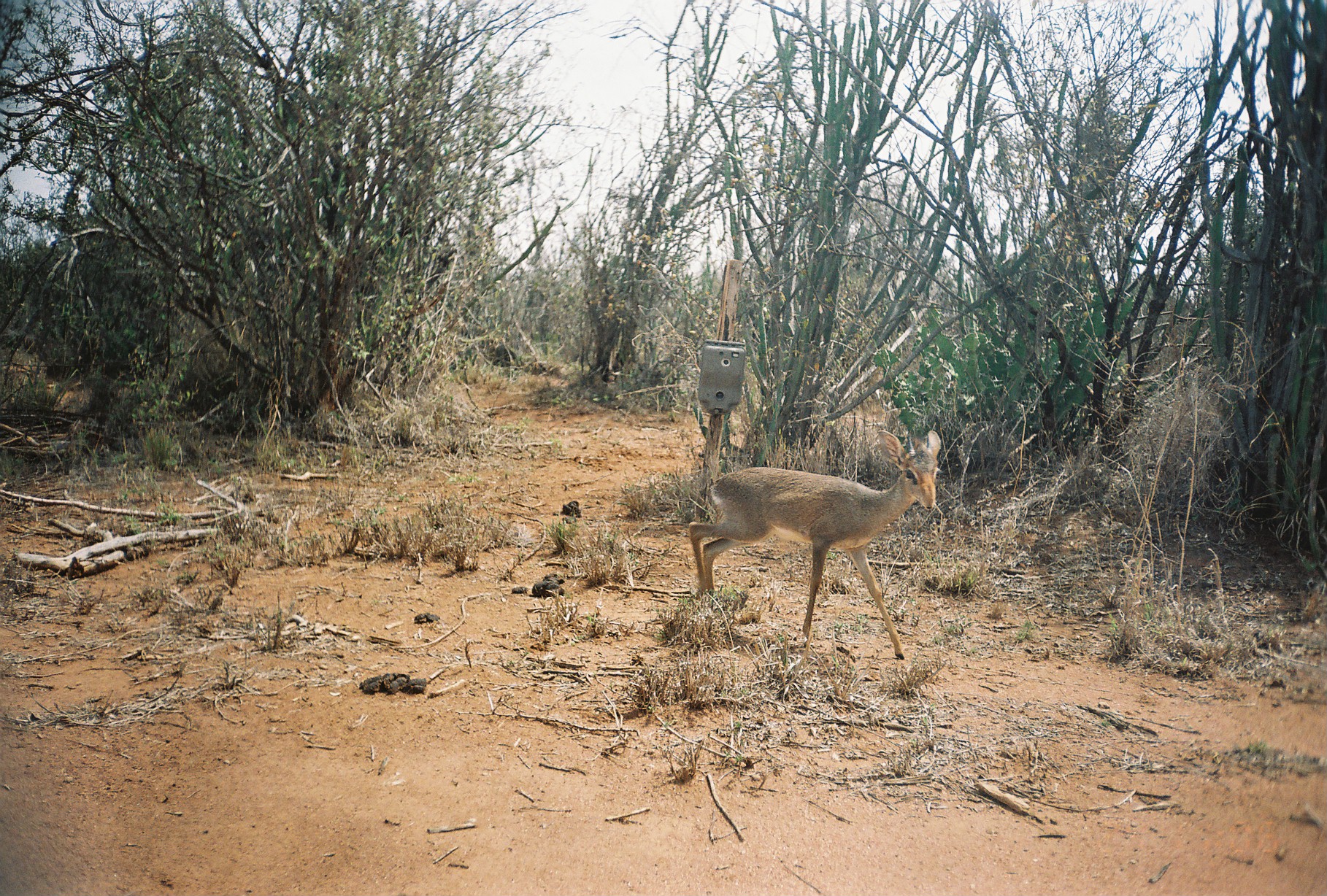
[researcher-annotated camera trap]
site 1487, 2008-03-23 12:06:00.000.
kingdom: Animalia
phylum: Chordata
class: Mammalia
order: Artiodactyla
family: Bovidae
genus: Madoqua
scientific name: Madoqua guentheri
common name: günther's dik-dik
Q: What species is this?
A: Madoqua guentheri (günther's dik-dik).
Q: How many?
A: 1.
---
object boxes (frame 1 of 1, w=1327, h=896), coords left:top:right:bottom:
madoqua guentheri: 686:429:941:660